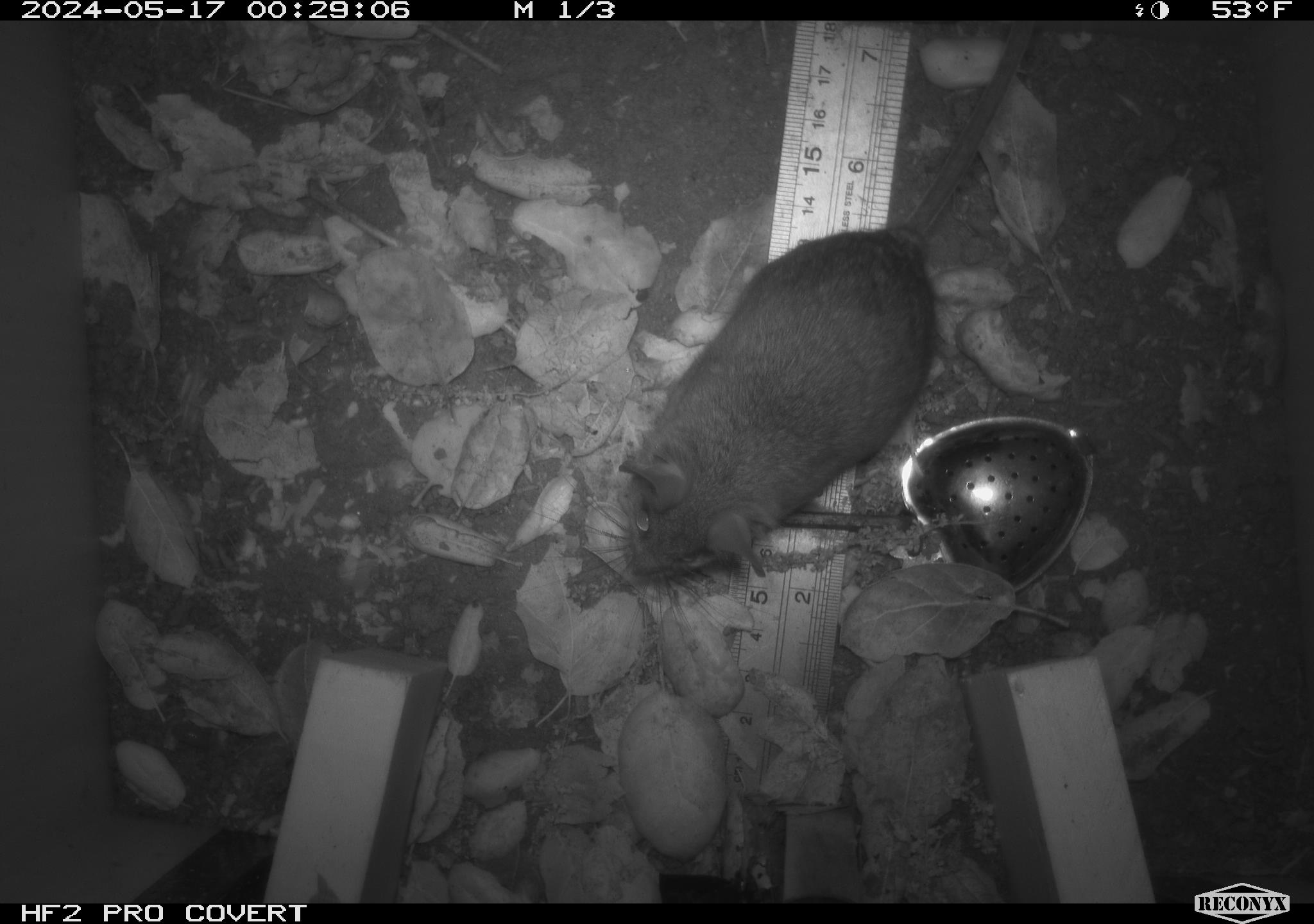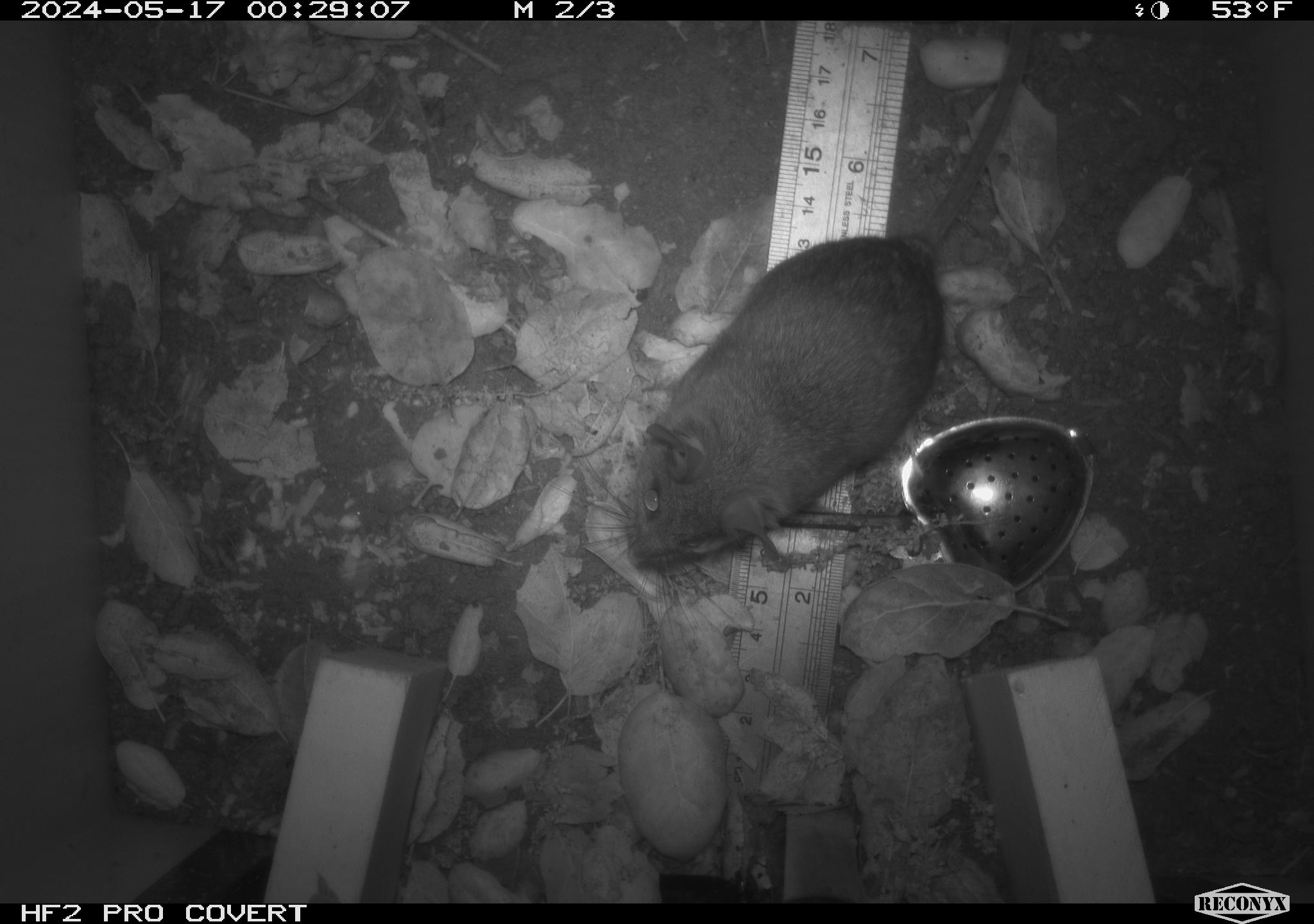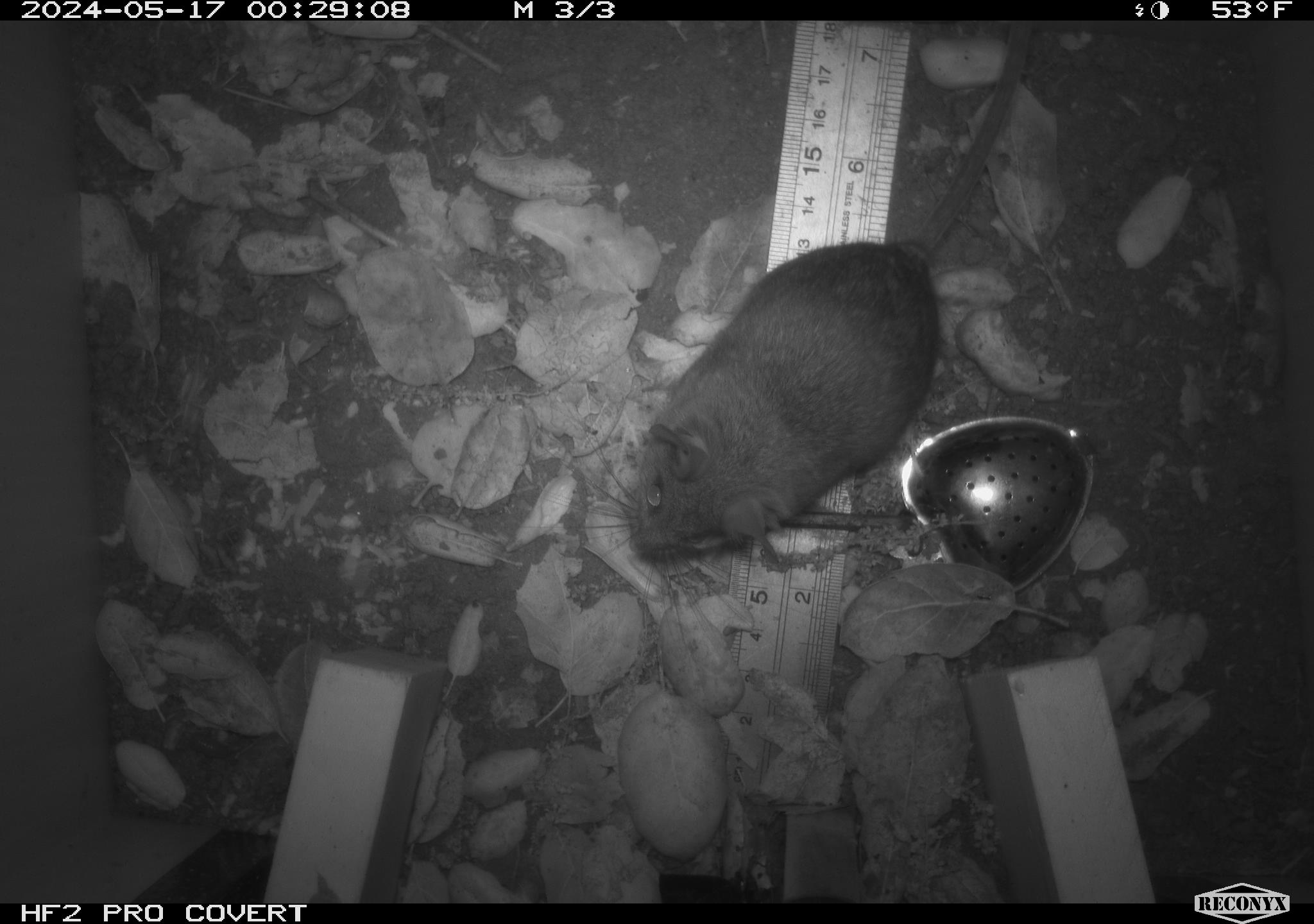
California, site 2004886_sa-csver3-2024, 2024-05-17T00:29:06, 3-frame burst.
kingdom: Animalia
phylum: Chordata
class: Mammalia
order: Rodentia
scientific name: Rodentia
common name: rodent